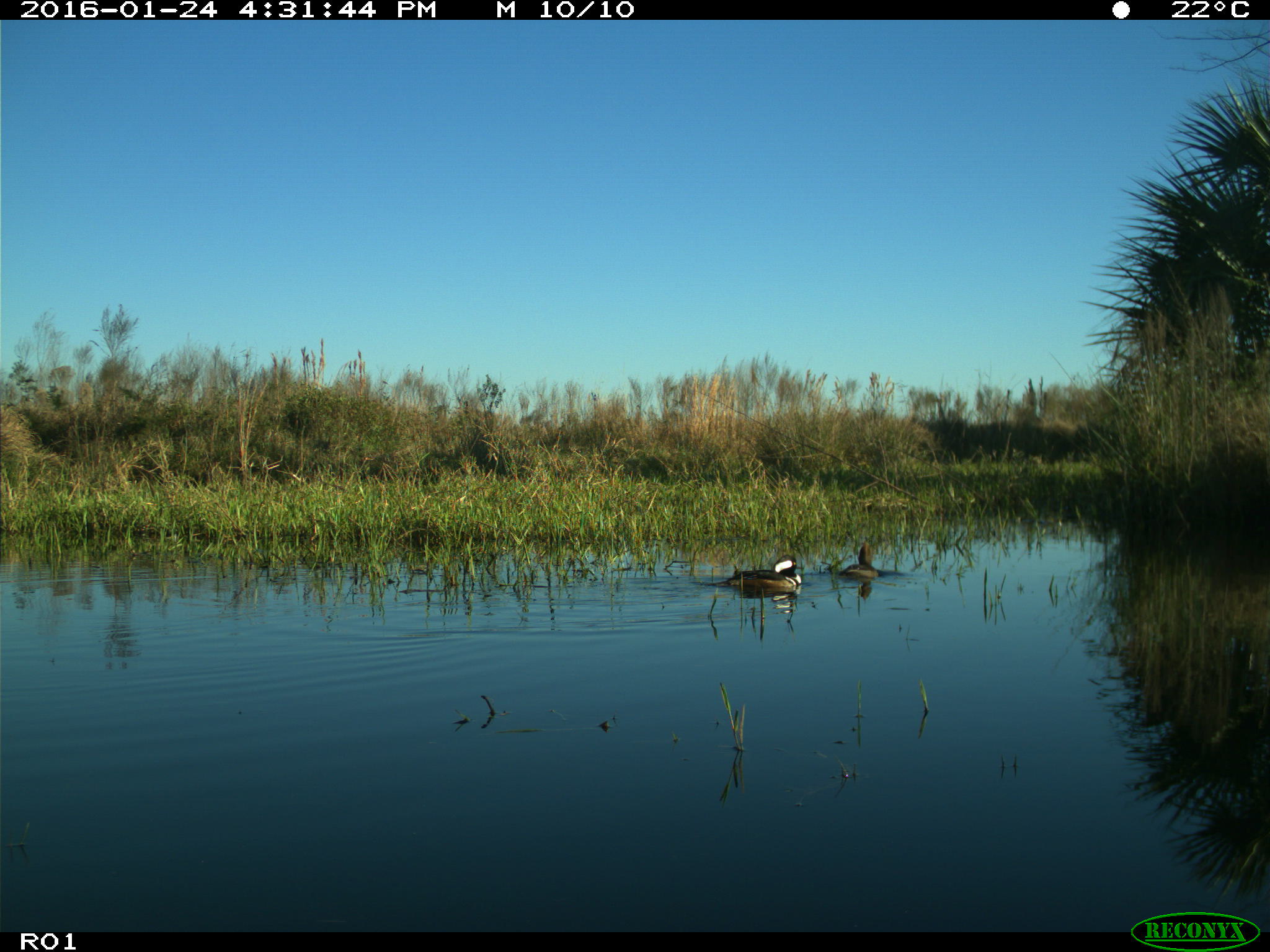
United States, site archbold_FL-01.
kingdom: Animalia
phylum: Chordata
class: Aves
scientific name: Aves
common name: birds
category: unidentified bird